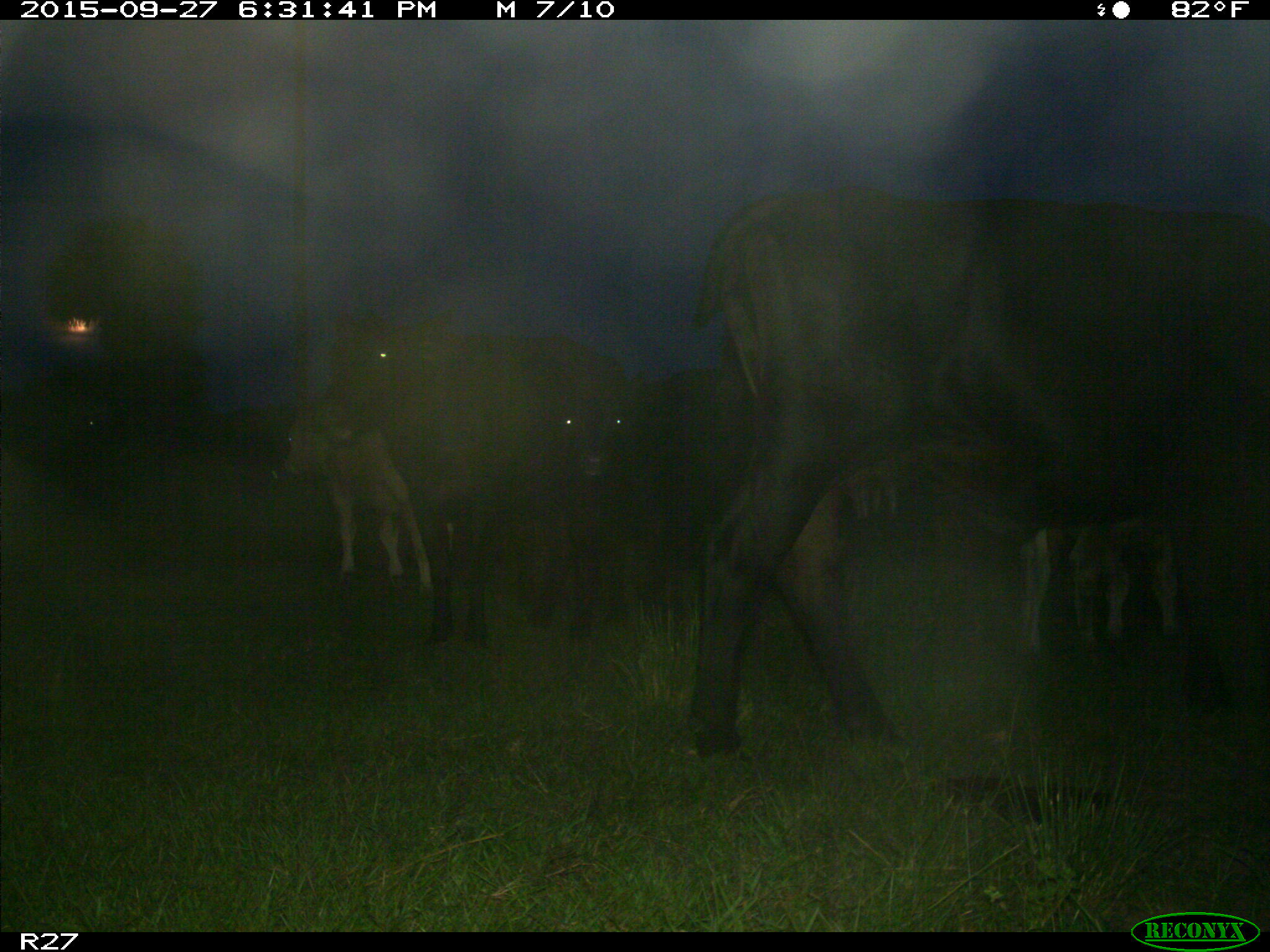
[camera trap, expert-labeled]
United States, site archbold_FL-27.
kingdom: Animalia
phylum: Chordata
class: Mammalia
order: Artiodactyla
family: Bovidae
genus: Bos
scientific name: Bos taurus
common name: domestic cow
Bos taurus (domestic cow).